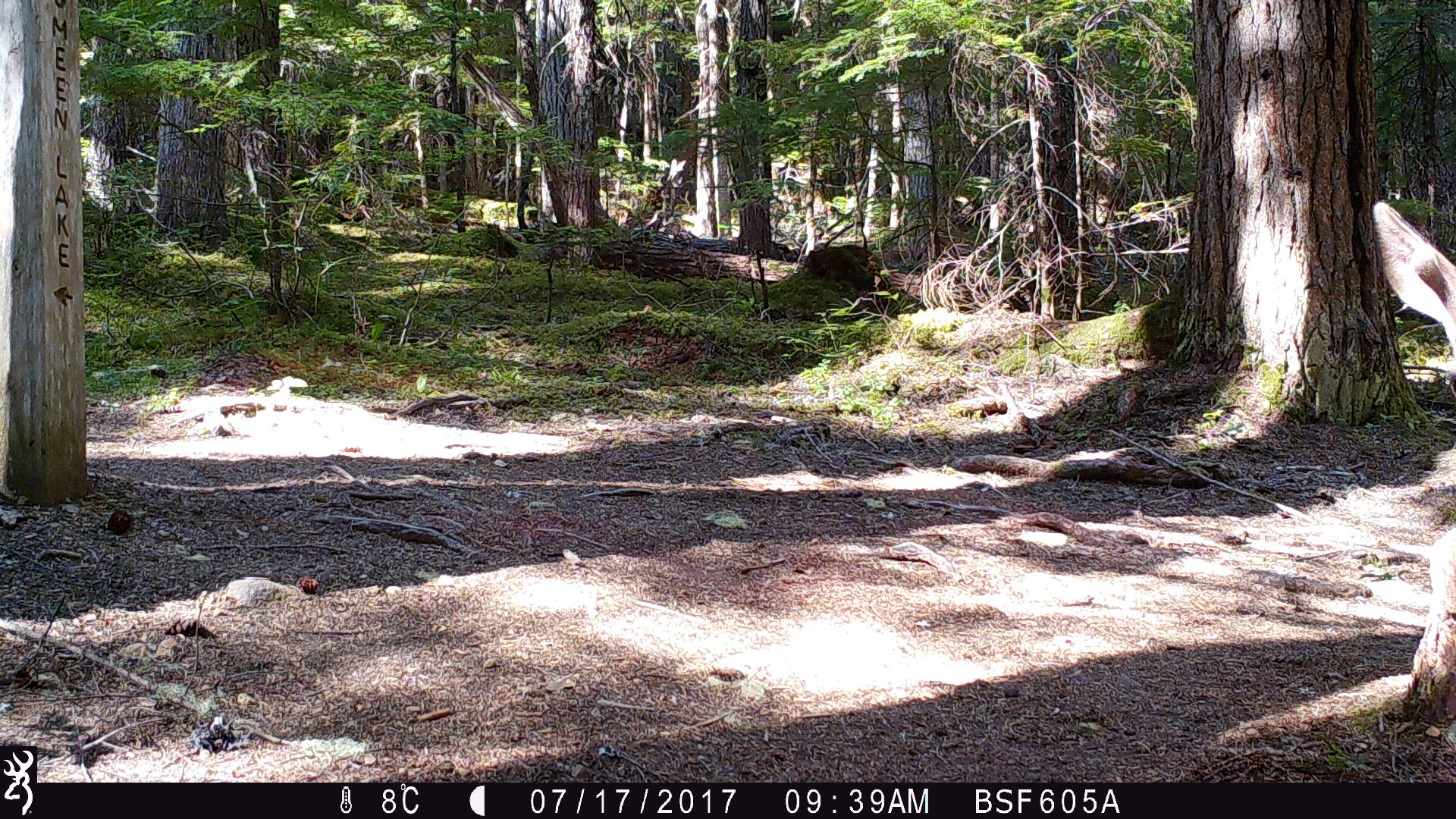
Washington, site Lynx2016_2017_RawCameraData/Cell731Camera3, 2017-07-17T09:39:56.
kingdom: Animalia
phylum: Chordata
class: Mammalia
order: Artiodactyla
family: Cervidae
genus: Odocoileus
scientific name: Odocoileus hemionus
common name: mule deer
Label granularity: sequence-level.